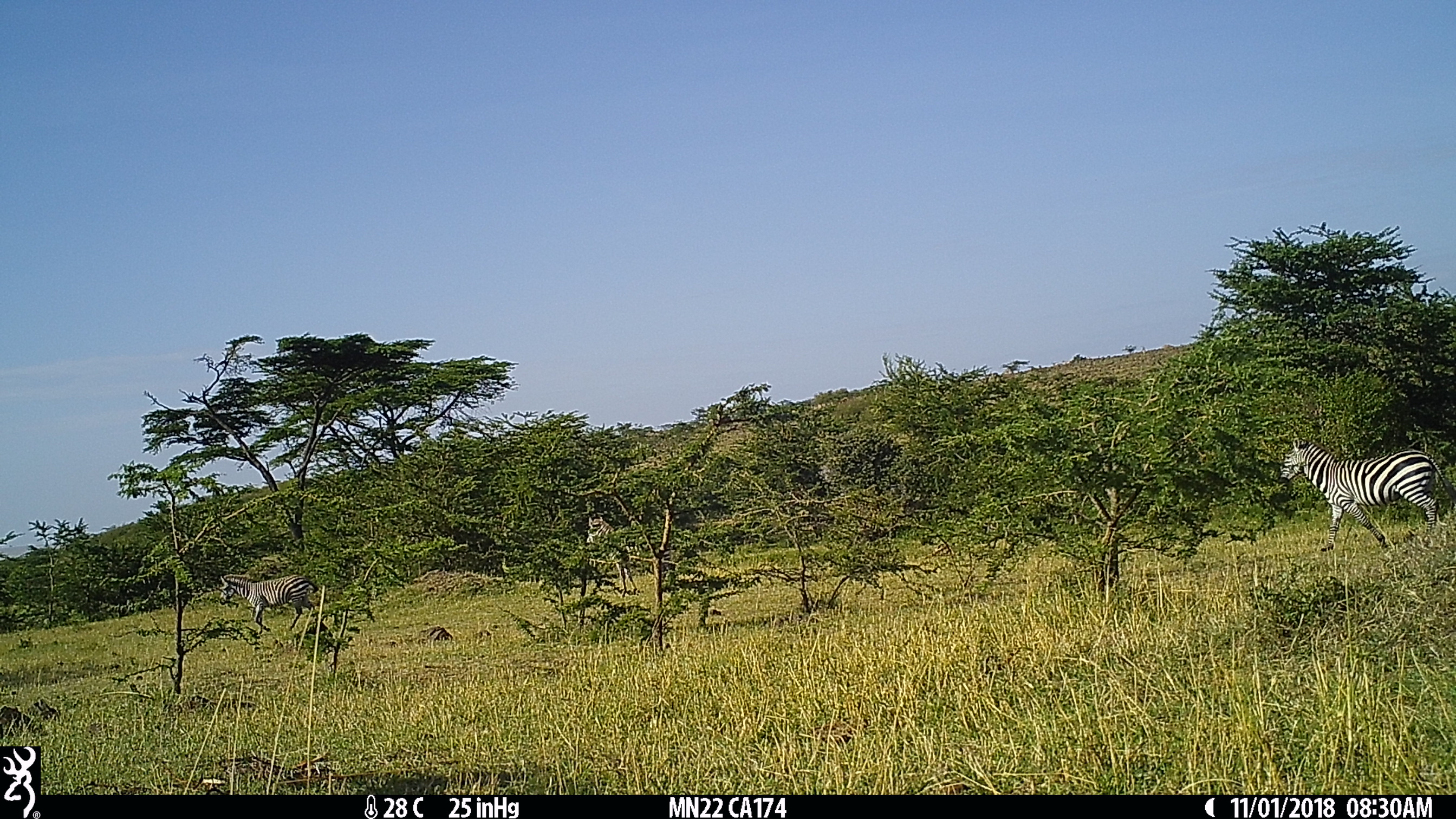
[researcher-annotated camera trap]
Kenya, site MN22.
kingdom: Animalia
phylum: Chordata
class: Mammalia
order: Perissodactyla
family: Equidae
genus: Equus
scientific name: Equus quagga burchellii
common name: burchell's zebra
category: zebra